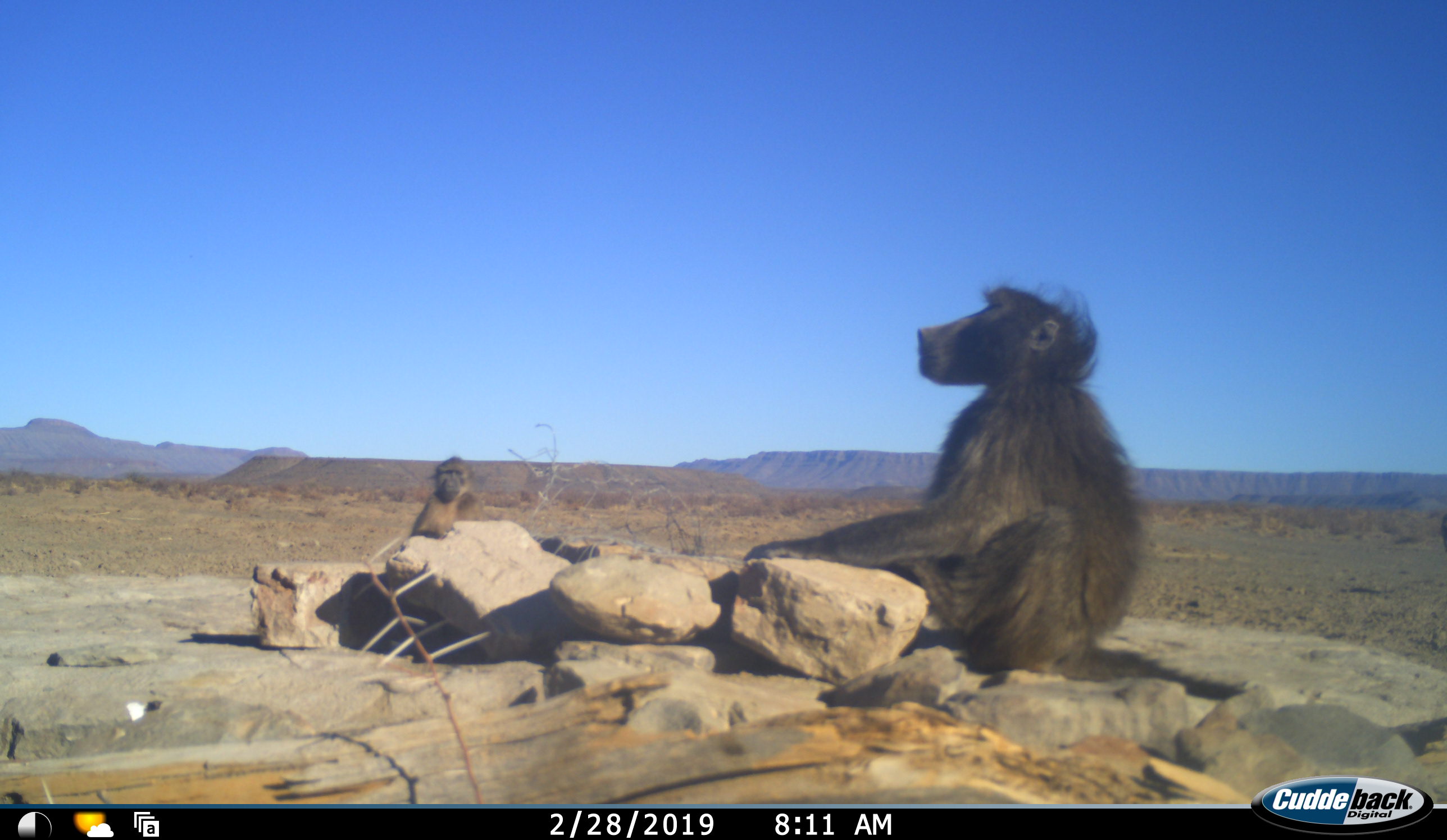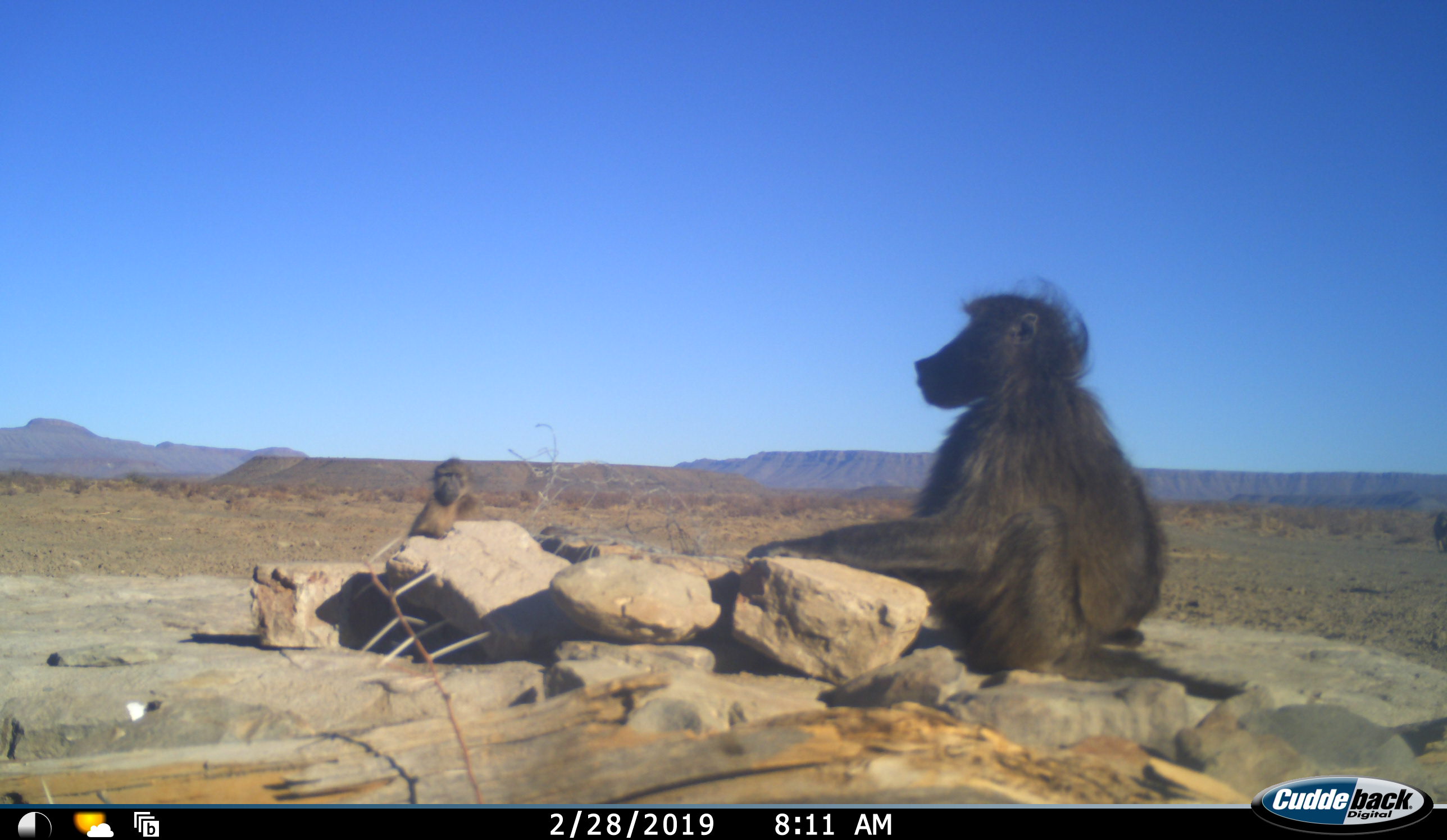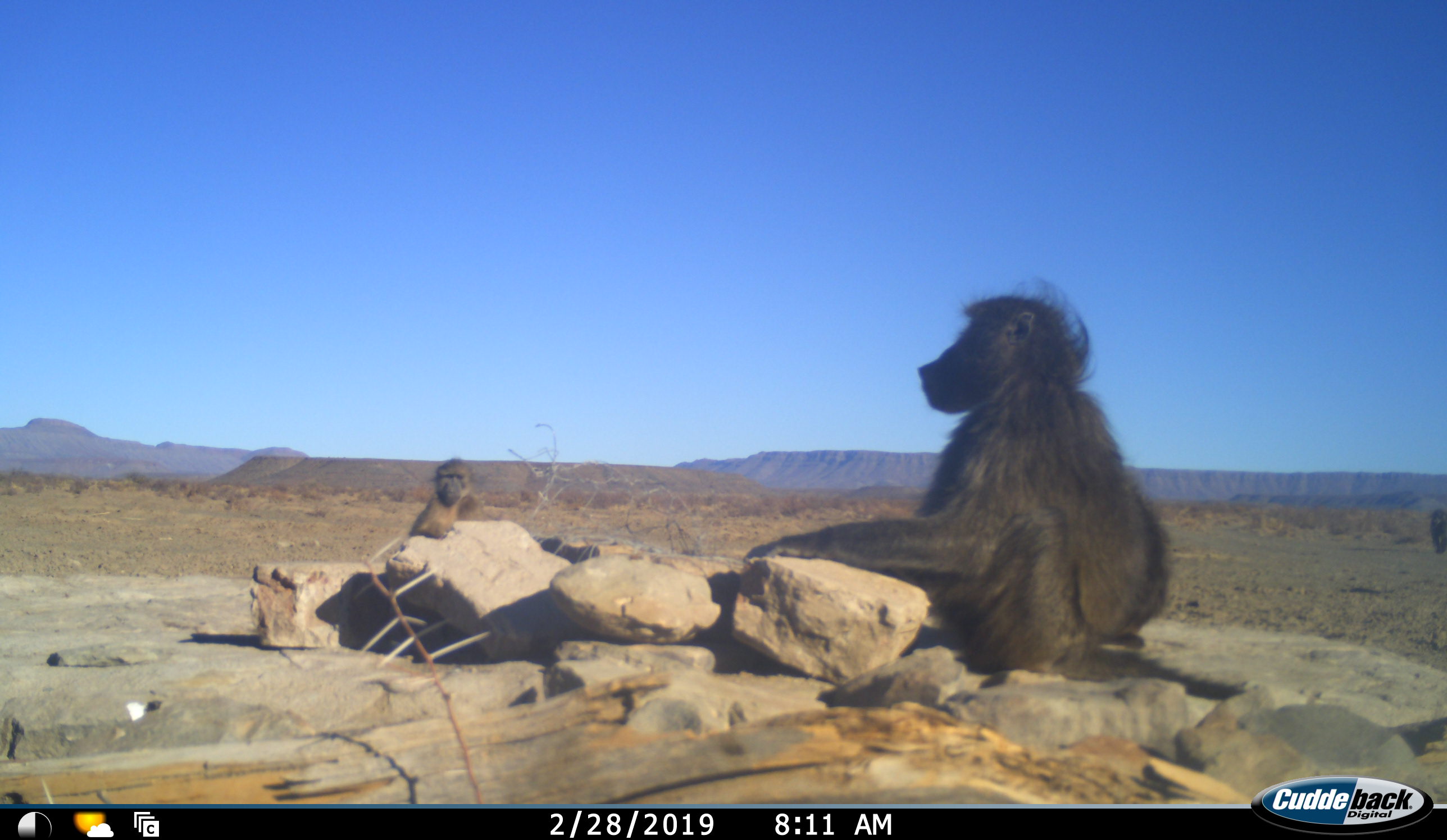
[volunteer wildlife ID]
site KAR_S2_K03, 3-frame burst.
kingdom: Animalia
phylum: Chordata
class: Mammalia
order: Primates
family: Cercopithecidae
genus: Papio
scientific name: Papio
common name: baboon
Baboon (Papio), count 3. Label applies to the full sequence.